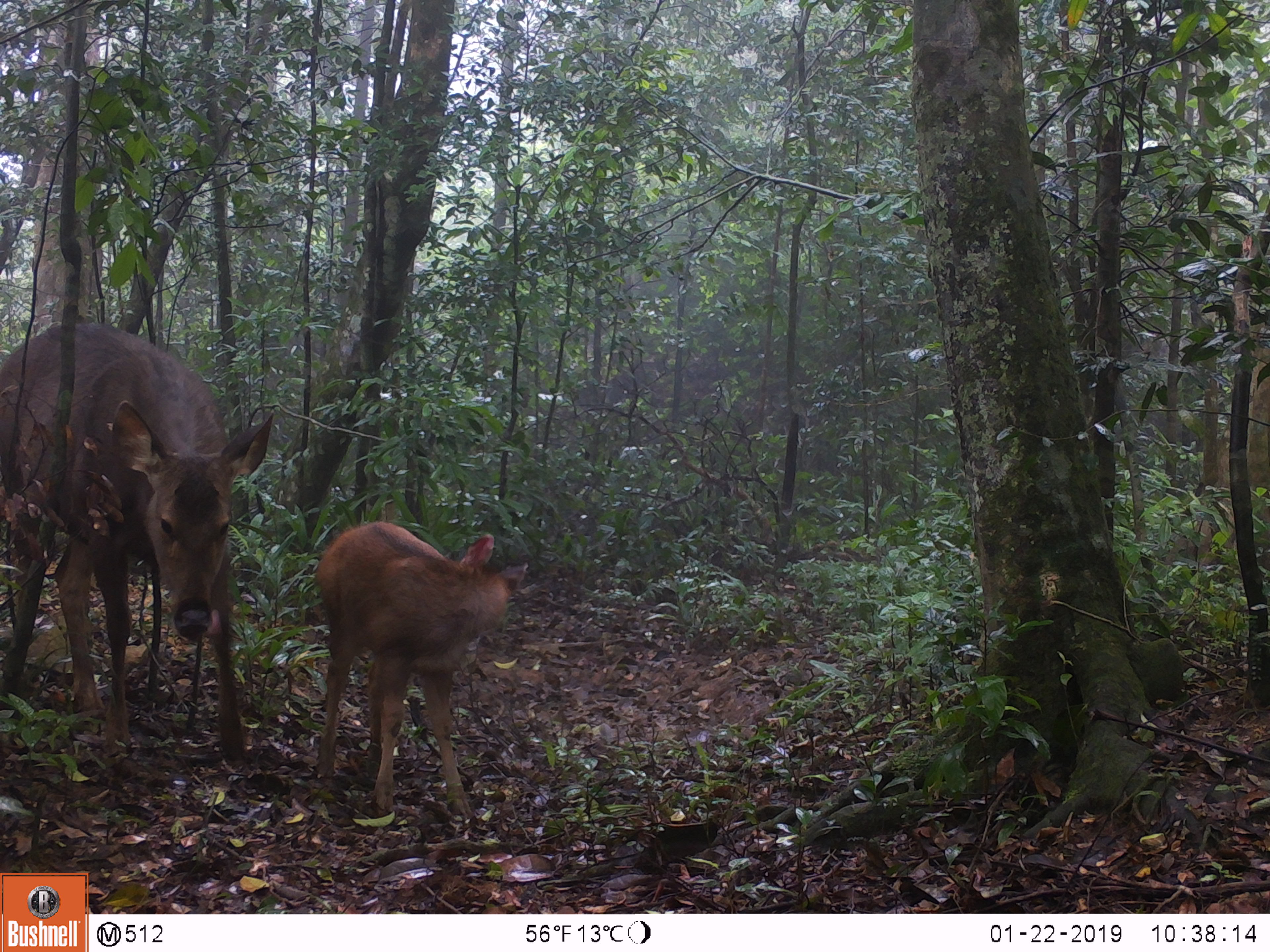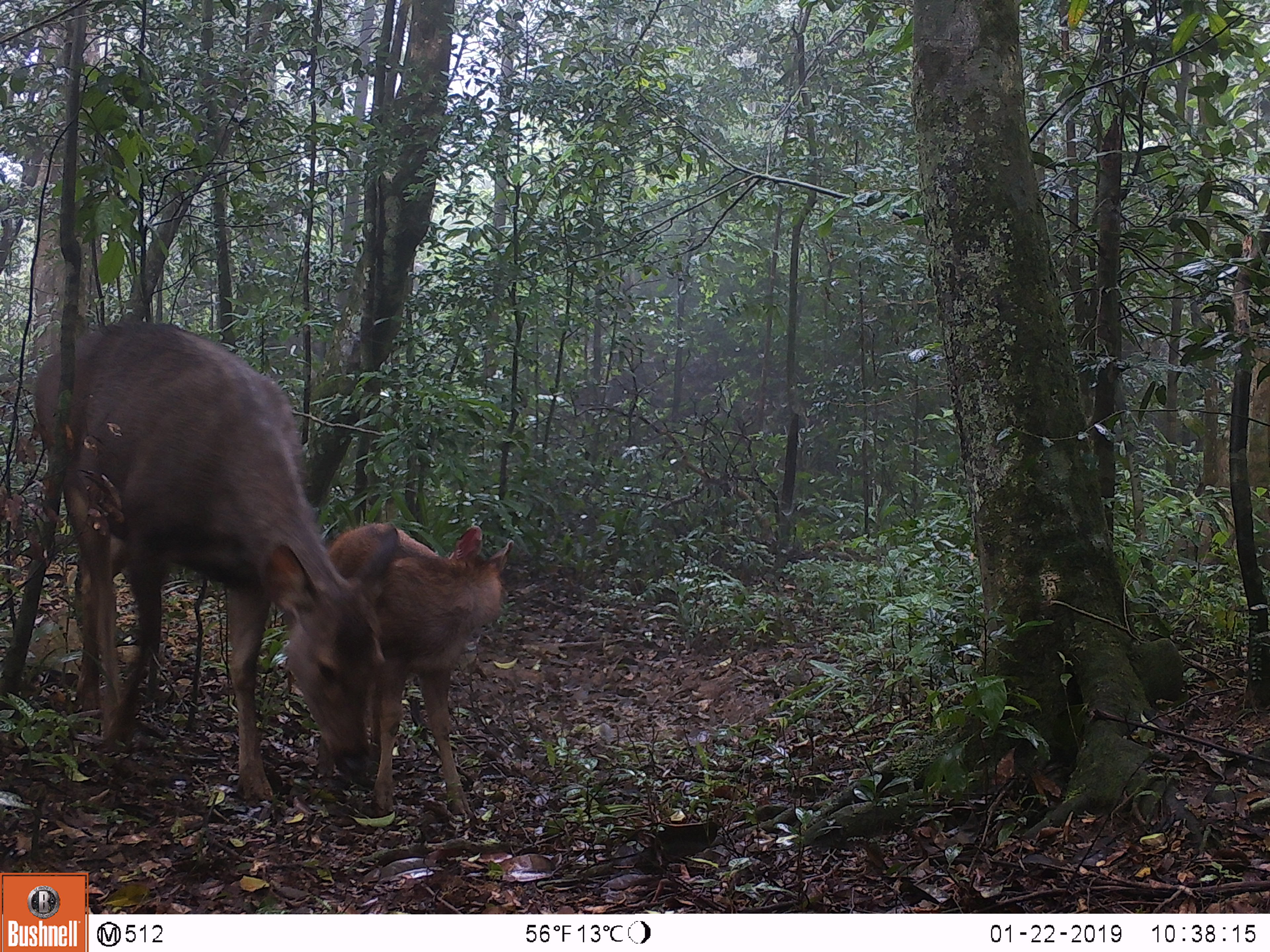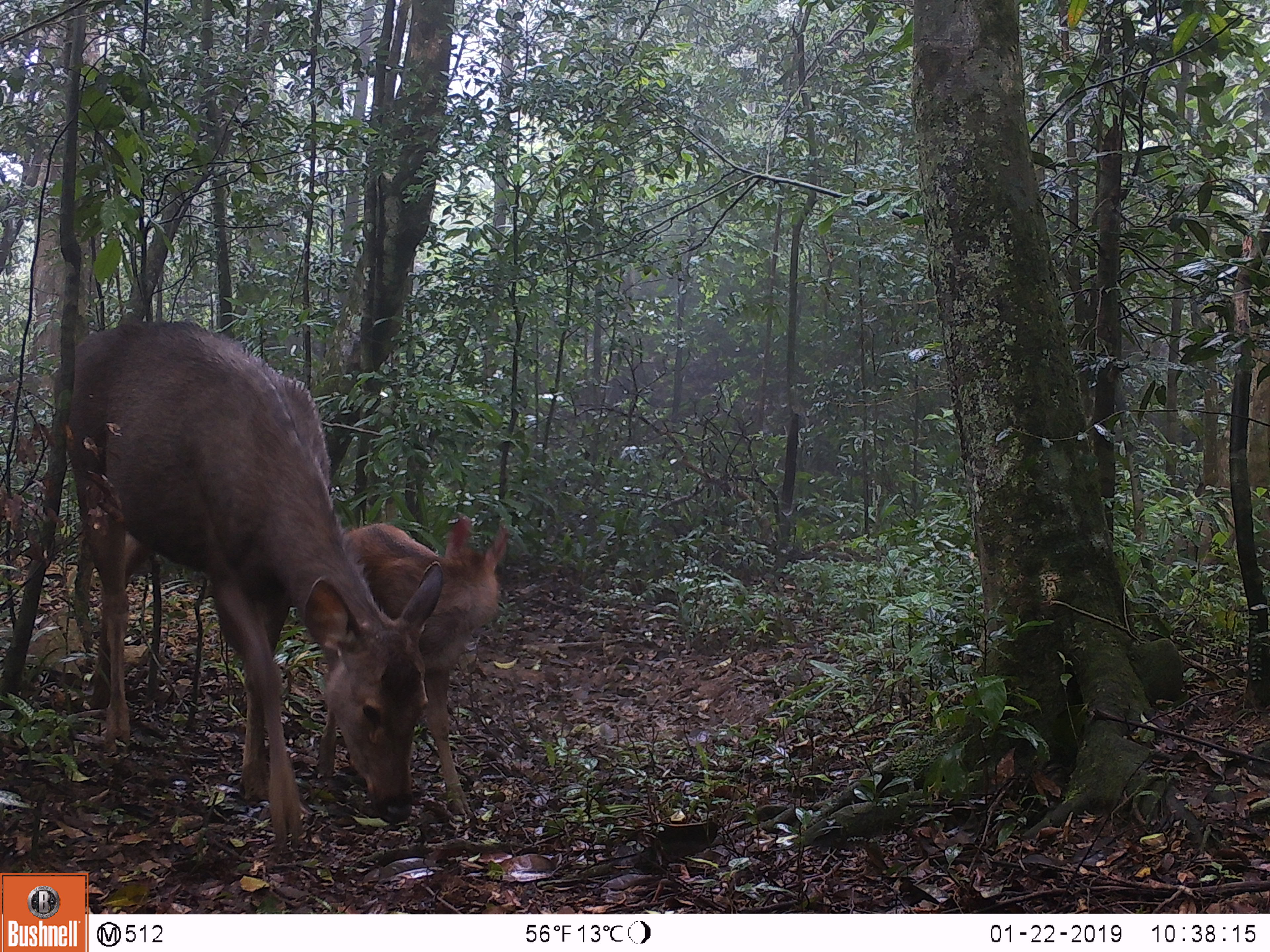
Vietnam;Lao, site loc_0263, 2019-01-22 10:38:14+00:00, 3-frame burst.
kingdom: Animalia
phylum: Chordata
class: Mammalia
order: Artiodactyla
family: Cervidae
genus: Rusa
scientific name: Rusa unicolor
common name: sambar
Sambar (Rusa unicolor). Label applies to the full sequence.